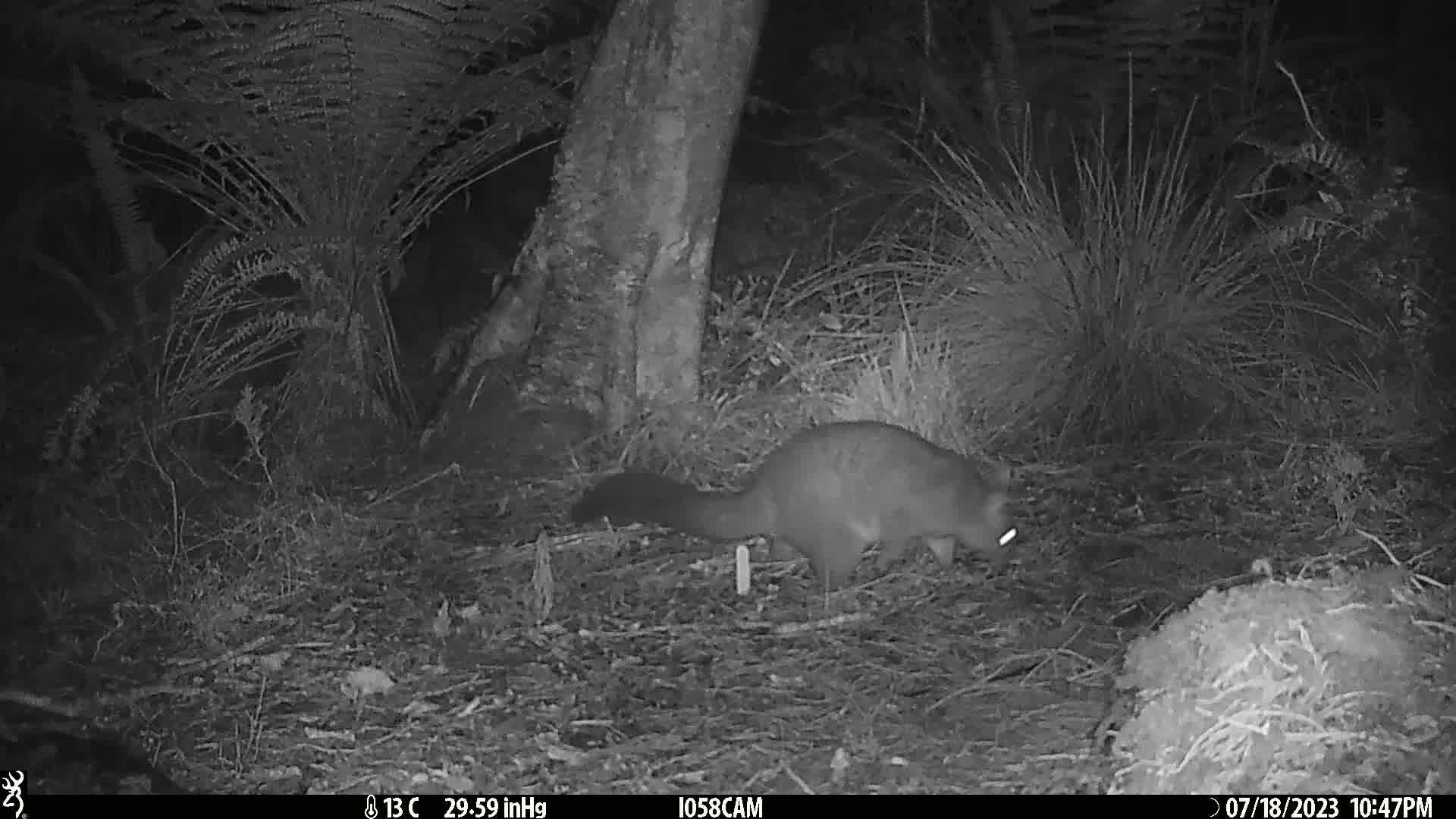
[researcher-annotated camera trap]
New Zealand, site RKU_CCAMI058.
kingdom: Animalia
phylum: Chordata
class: Mammalia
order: Diprotodontia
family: Phalangeridae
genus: Trichosurus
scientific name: Trichosurus vulpecula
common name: common brushtail possum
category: possum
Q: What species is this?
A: Possum (common brushtail possum) (Trichosurus vulpecula).